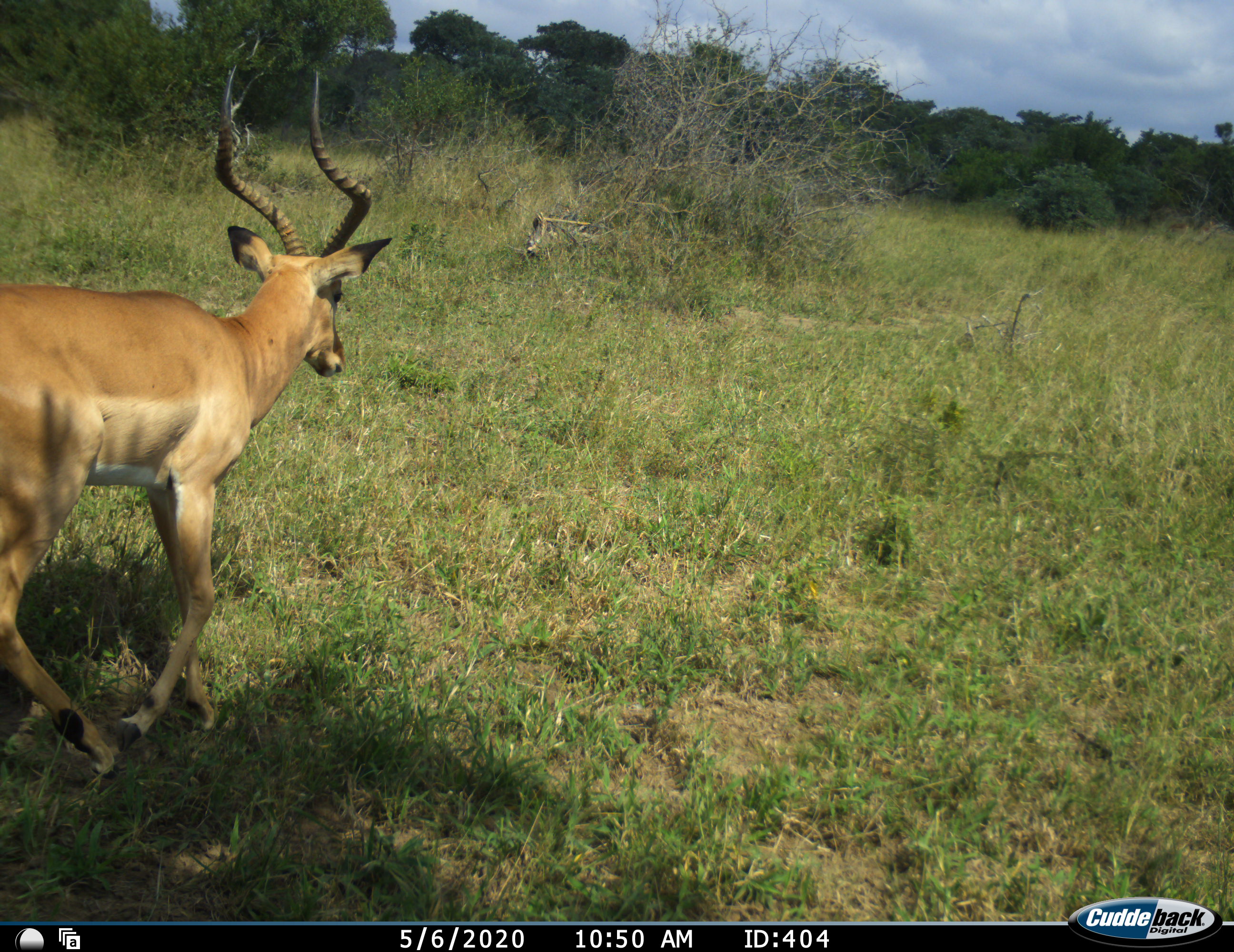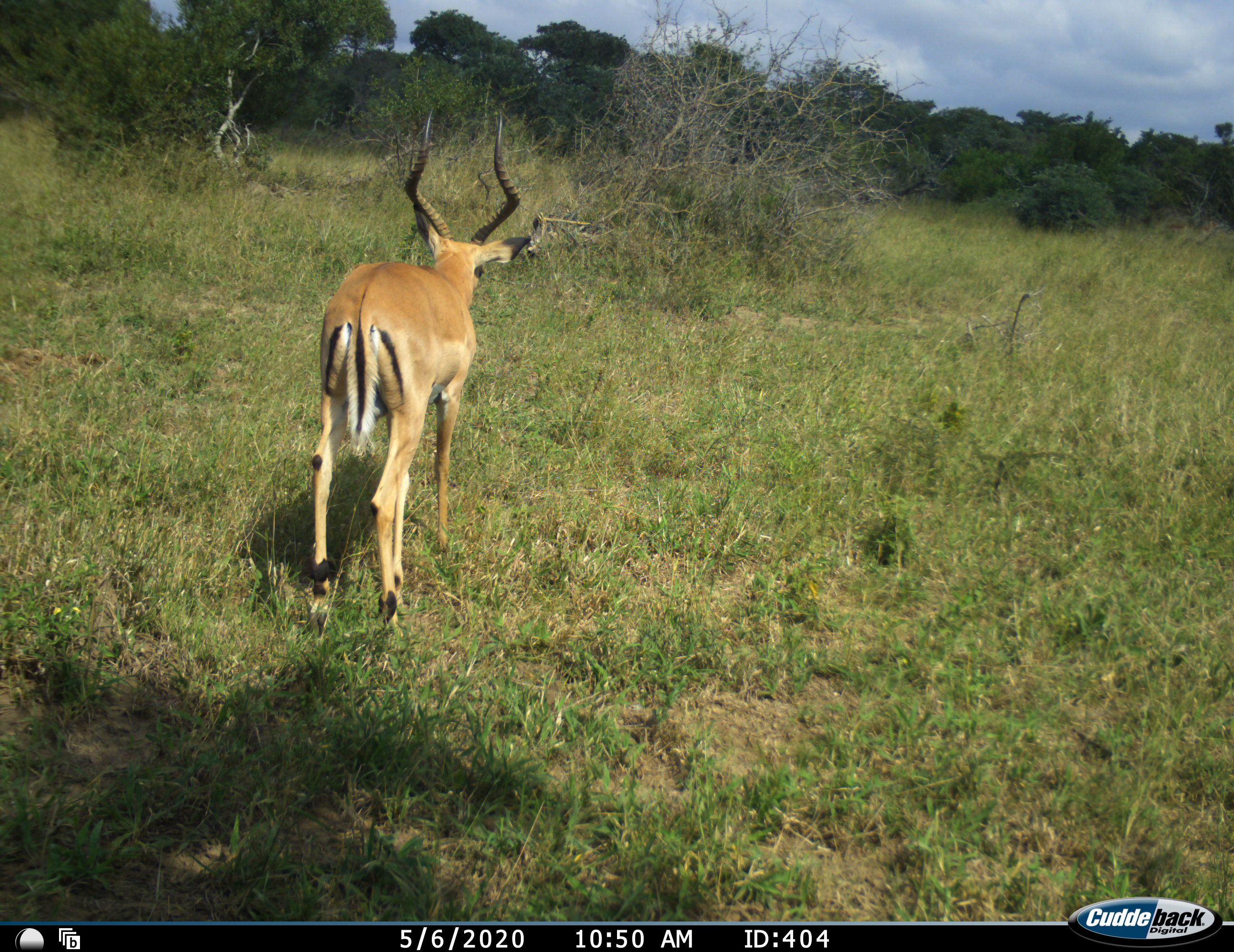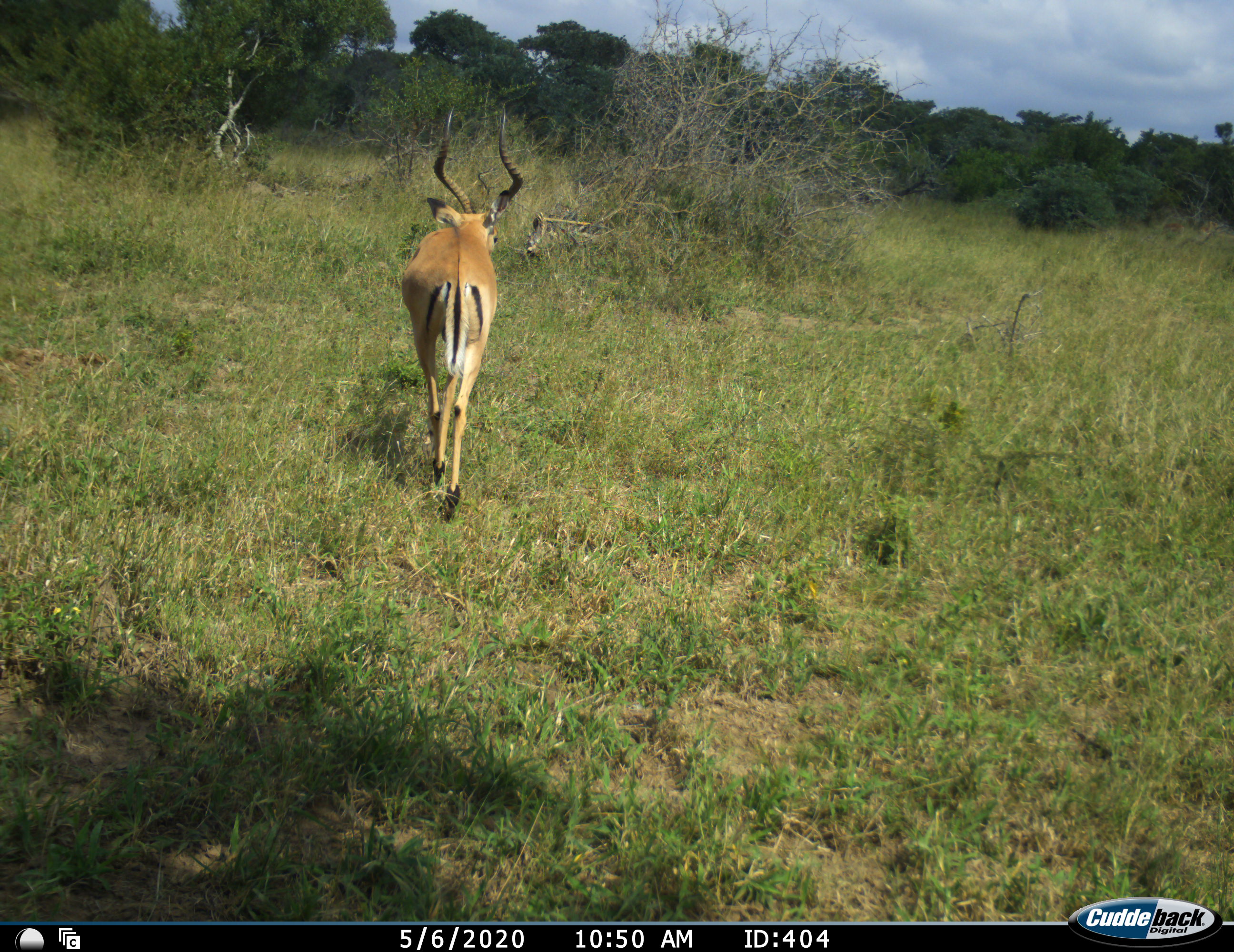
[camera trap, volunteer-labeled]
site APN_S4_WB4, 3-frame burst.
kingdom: Animalia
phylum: Chordata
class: Mammalia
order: Artiodactyla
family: Bovidae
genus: Aepyceros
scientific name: Aepyceros melampus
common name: impala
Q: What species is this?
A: Impala (Aepyceros melampus).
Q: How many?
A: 1.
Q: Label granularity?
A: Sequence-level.